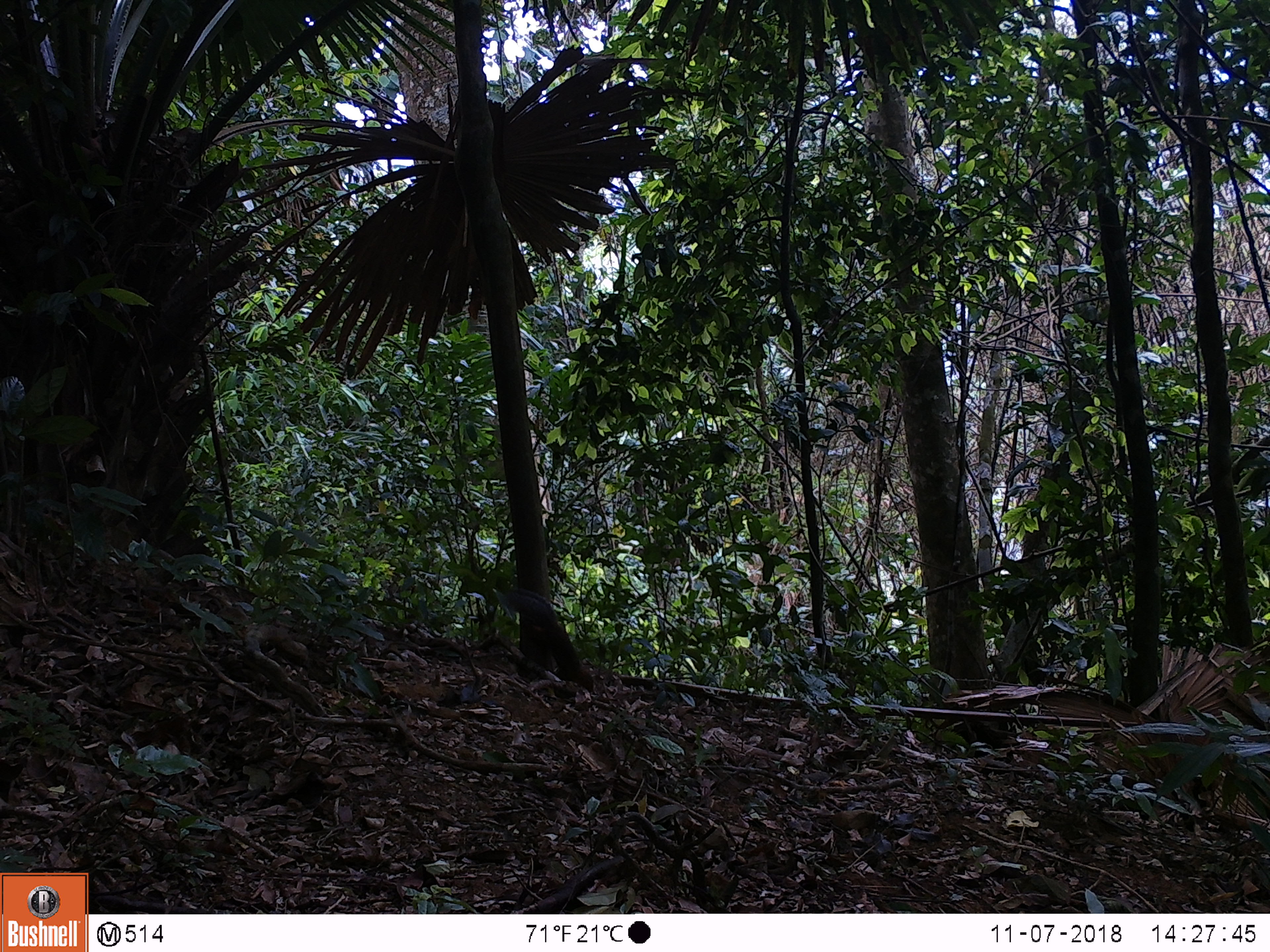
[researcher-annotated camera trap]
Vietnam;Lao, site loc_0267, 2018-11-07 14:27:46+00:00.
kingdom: Animalia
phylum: Chordata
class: Mammalia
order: Rodentia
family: Sciuridae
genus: Dremomys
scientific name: Dremomys rufigenis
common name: red-cheeked squirrel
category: red cheeked squirrel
Red cheeked squirrel (red-cheeked squirrel) (Dremomys rufigenis). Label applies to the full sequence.